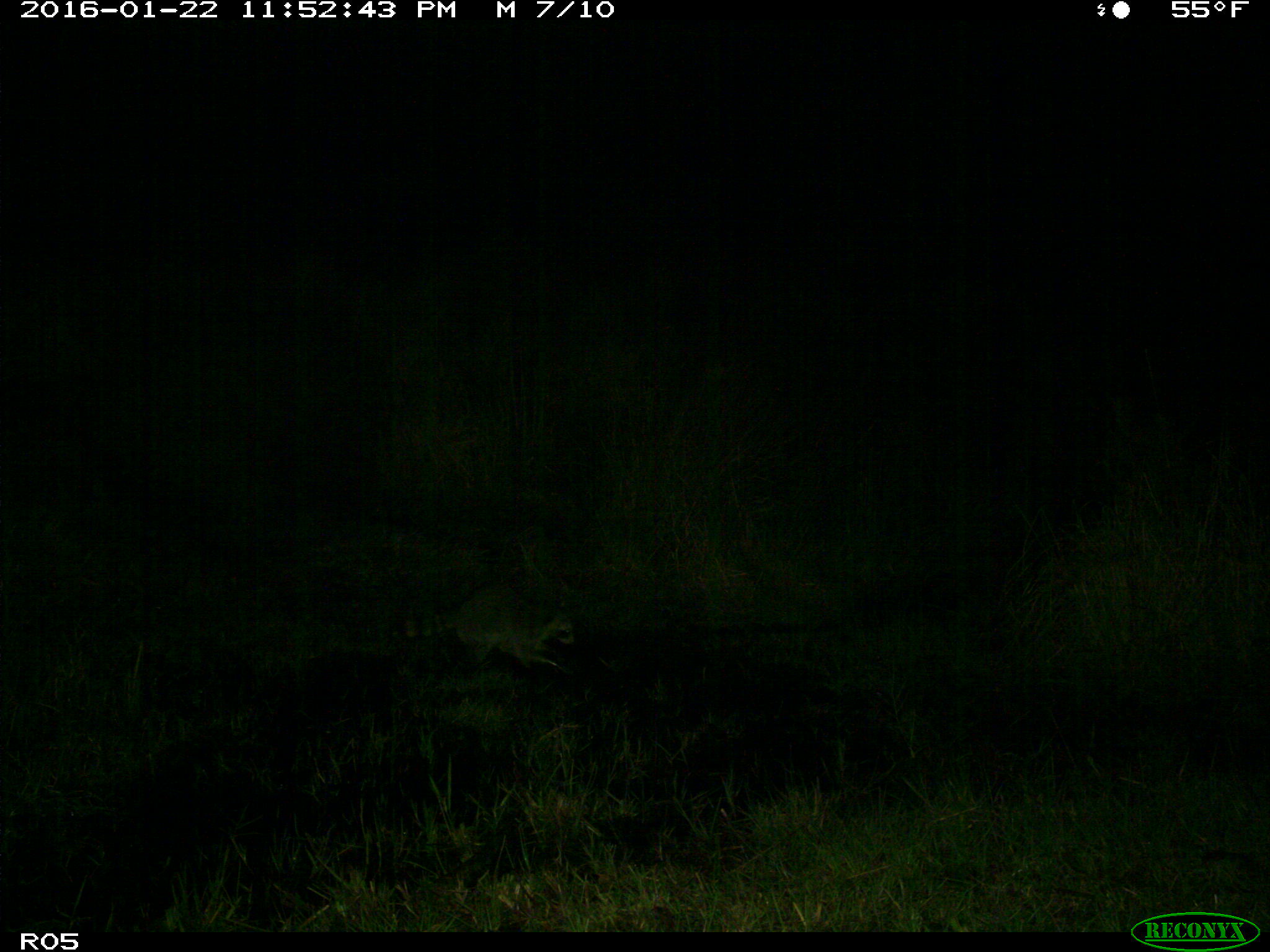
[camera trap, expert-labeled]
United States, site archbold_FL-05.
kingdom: Animalia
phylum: Chordata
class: Mammalia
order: Carnivora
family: Procyonidae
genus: Procyon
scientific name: Procyon lotor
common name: common raccoon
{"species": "Procyon lotor (common raccoon)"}